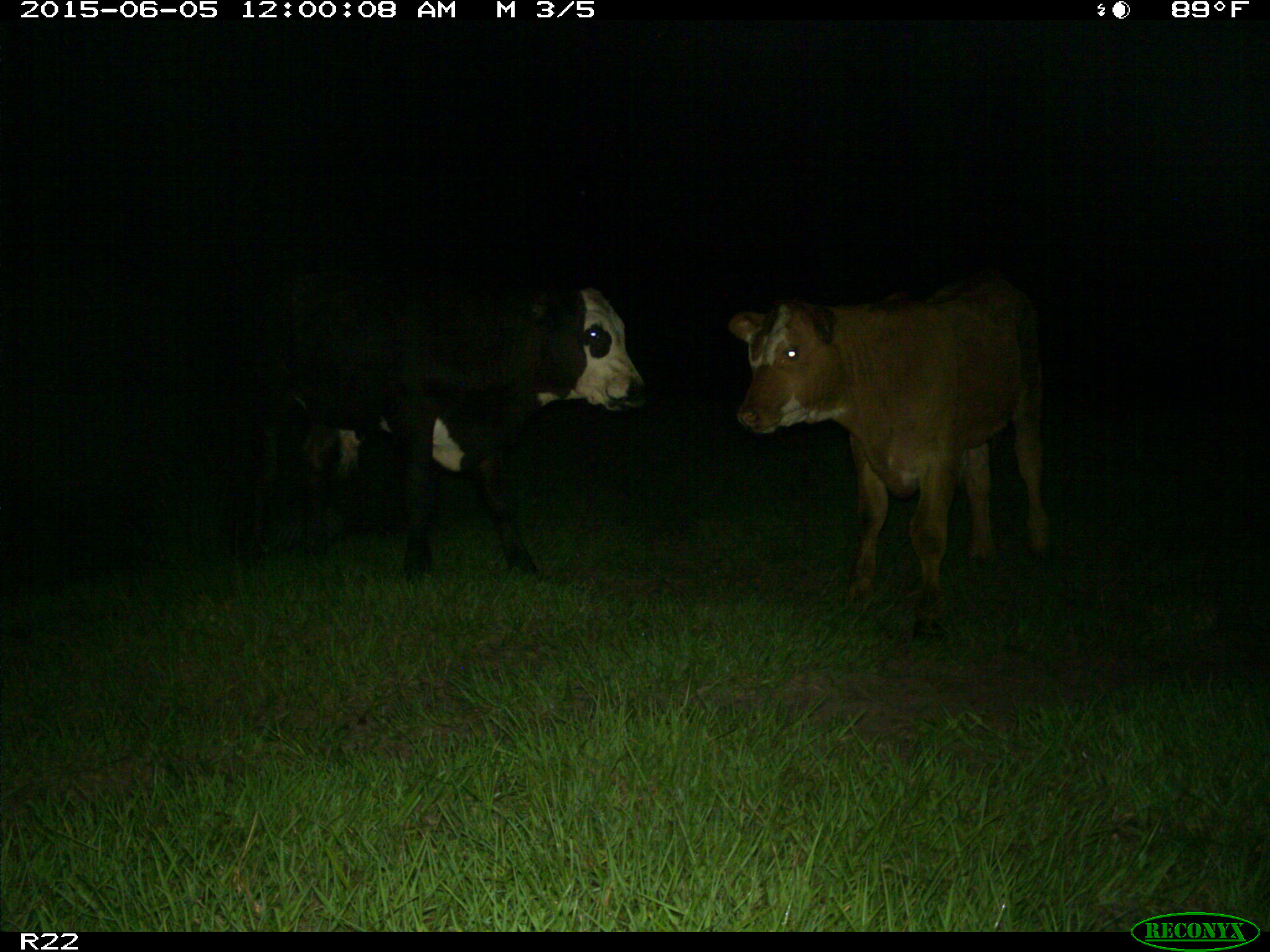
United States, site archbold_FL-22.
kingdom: Animalia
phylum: Chordata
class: Mammalia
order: Artiodactyla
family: Bovidae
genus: Bos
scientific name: Bos taurus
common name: domestic cow